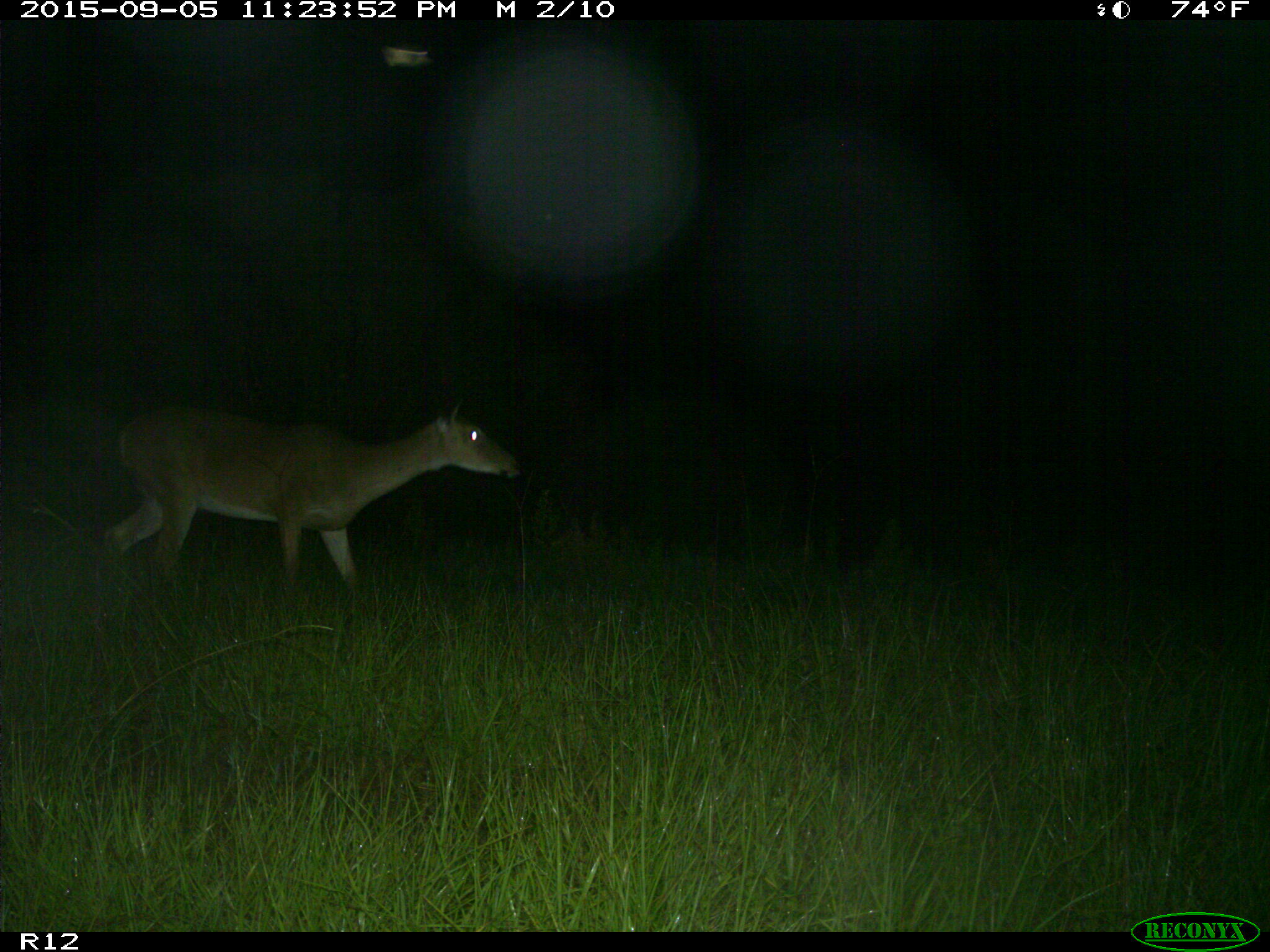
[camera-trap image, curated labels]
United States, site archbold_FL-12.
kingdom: Animalia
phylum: Chordata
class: Mammalia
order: Artiodactyla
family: Cervidae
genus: Odocoileus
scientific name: Odocoileus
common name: deer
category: unidentified deer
Unidentified deer (deer) (Odocoileus).